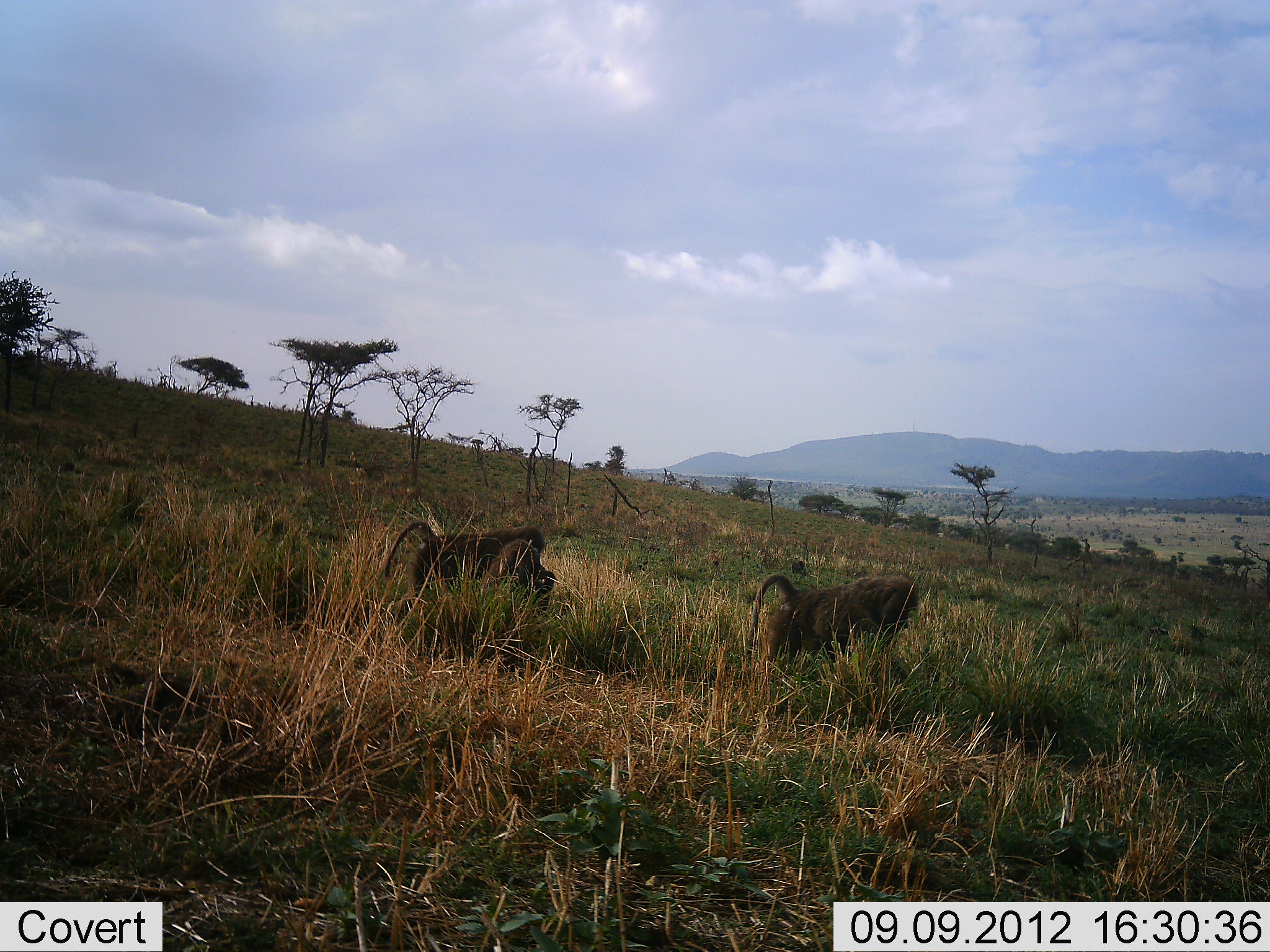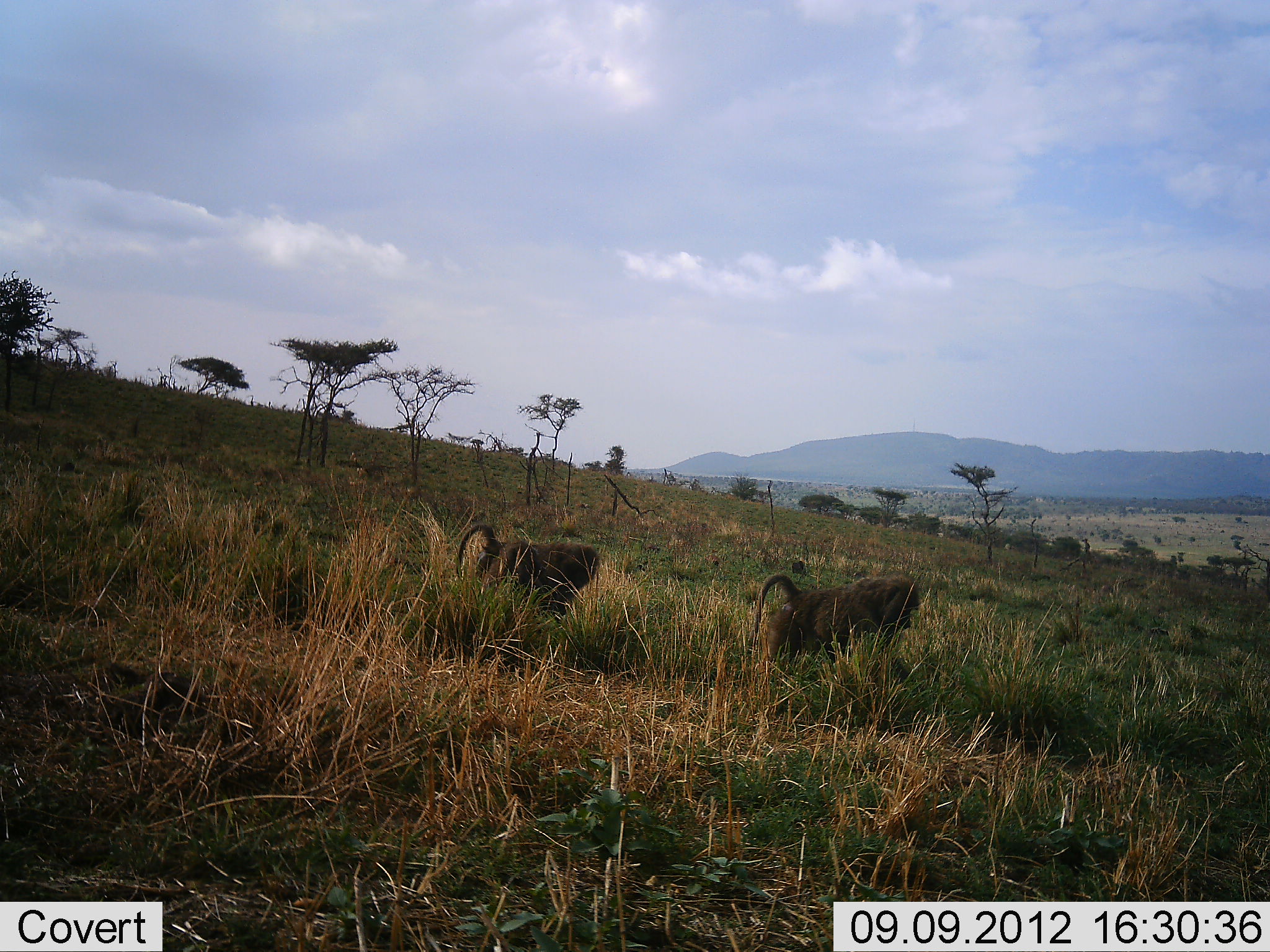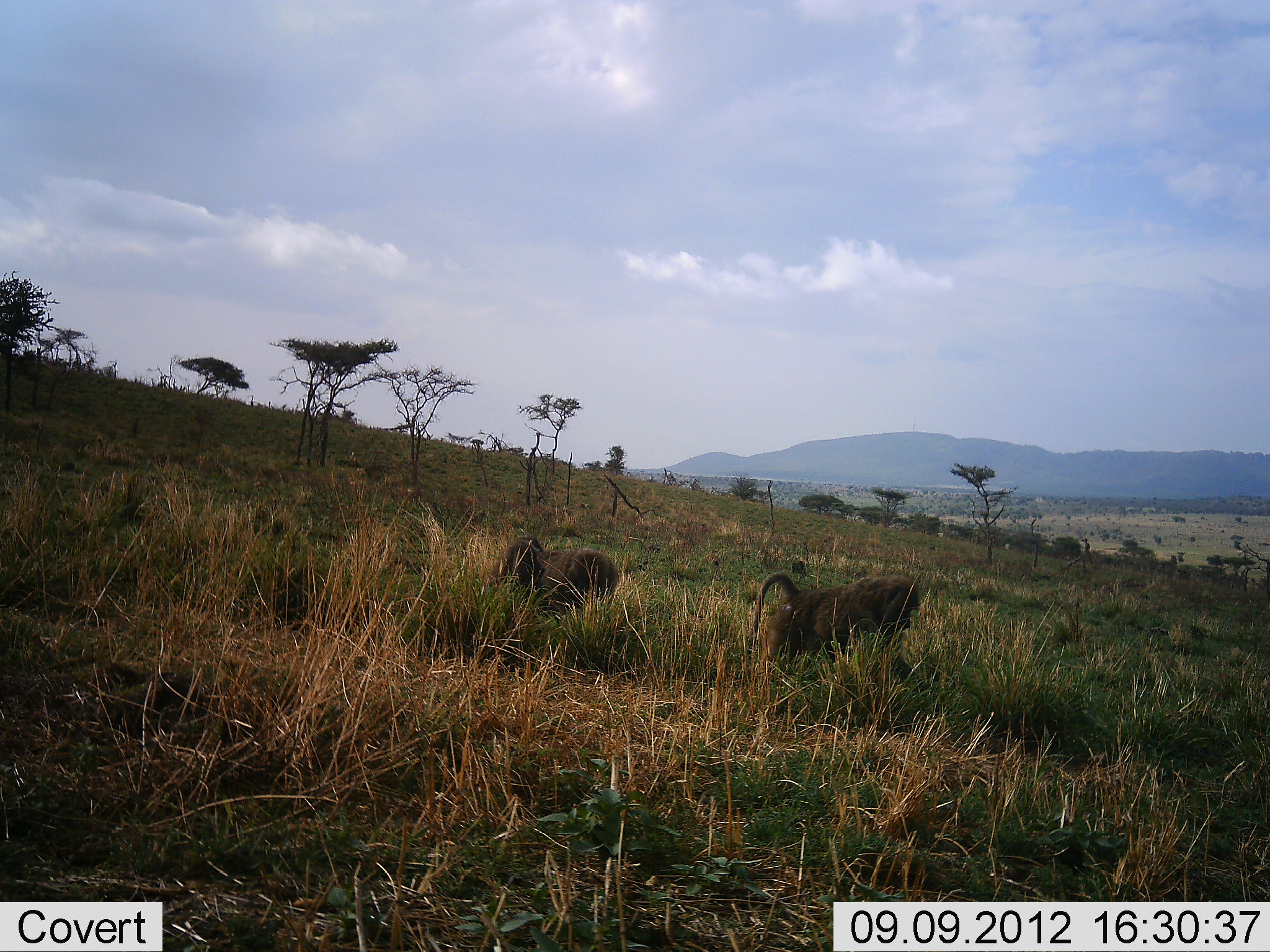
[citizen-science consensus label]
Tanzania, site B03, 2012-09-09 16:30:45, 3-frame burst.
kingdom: Animalia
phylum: Chordata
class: Mammalia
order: Primates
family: Cercopithecidae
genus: Papio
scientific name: Papio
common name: baboon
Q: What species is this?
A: Baboon (Papio).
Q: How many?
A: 2.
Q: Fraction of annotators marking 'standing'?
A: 40%.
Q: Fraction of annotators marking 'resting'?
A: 10%.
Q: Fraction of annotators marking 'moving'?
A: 90%.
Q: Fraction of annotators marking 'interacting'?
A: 0%.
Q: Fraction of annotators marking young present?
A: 0%.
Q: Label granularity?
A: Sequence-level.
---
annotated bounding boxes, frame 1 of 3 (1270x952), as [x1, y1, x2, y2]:
animal: [744, 574, 919, 698]; [385, 520, 557, 628]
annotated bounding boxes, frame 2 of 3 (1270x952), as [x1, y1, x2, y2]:
animal: [748, 574, 928, 695]; [456, 524, 599, 634]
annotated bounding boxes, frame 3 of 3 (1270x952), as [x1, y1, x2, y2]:
animal: [749, 573, 923, 692]; [489, 536, 620, 627]